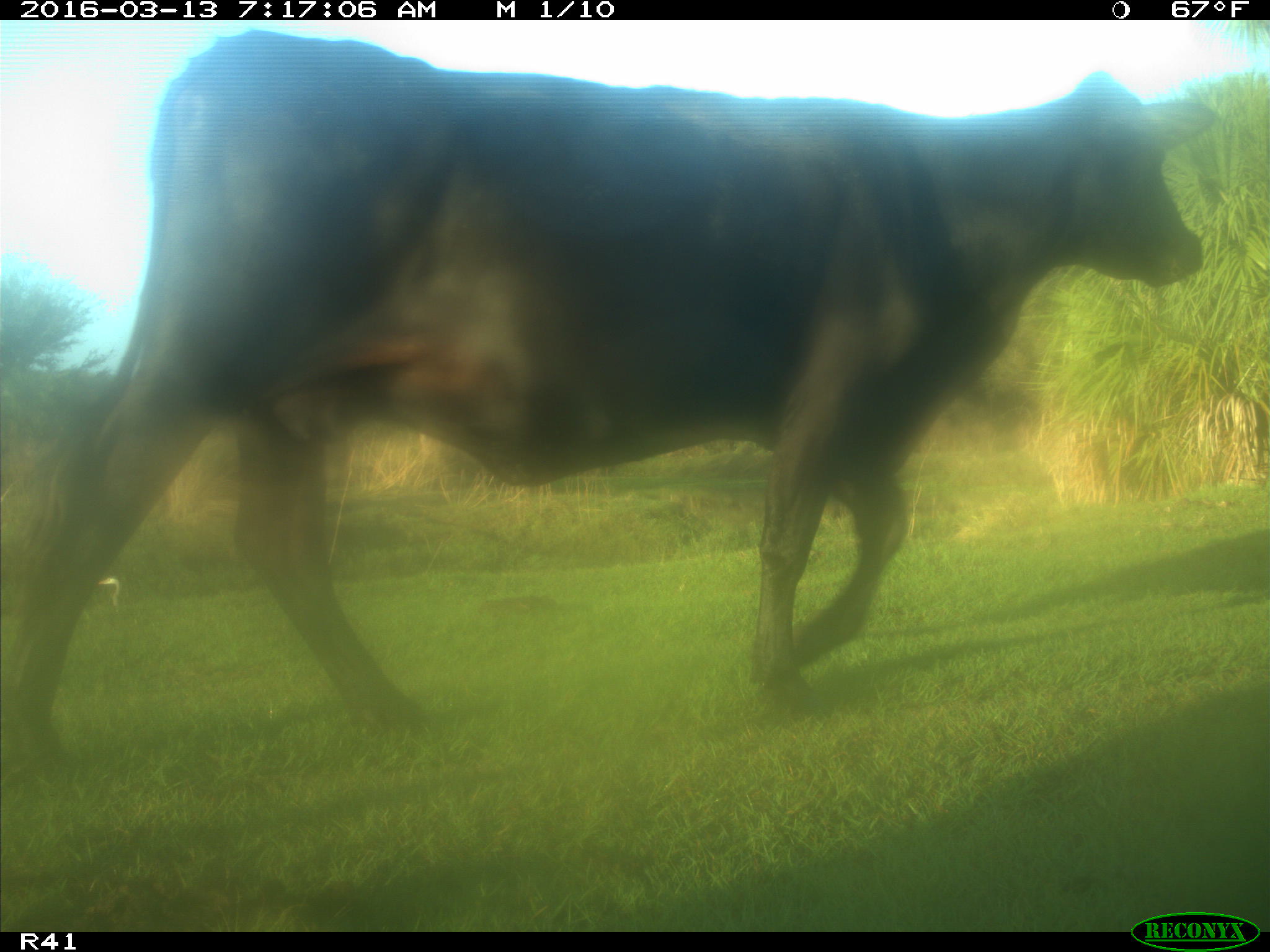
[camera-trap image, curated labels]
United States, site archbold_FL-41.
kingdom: Animalia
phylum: Chordata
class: Mammalia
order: Artiodactyla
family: Bovidae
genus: Bos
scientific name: Bos taurus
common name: domestic cow